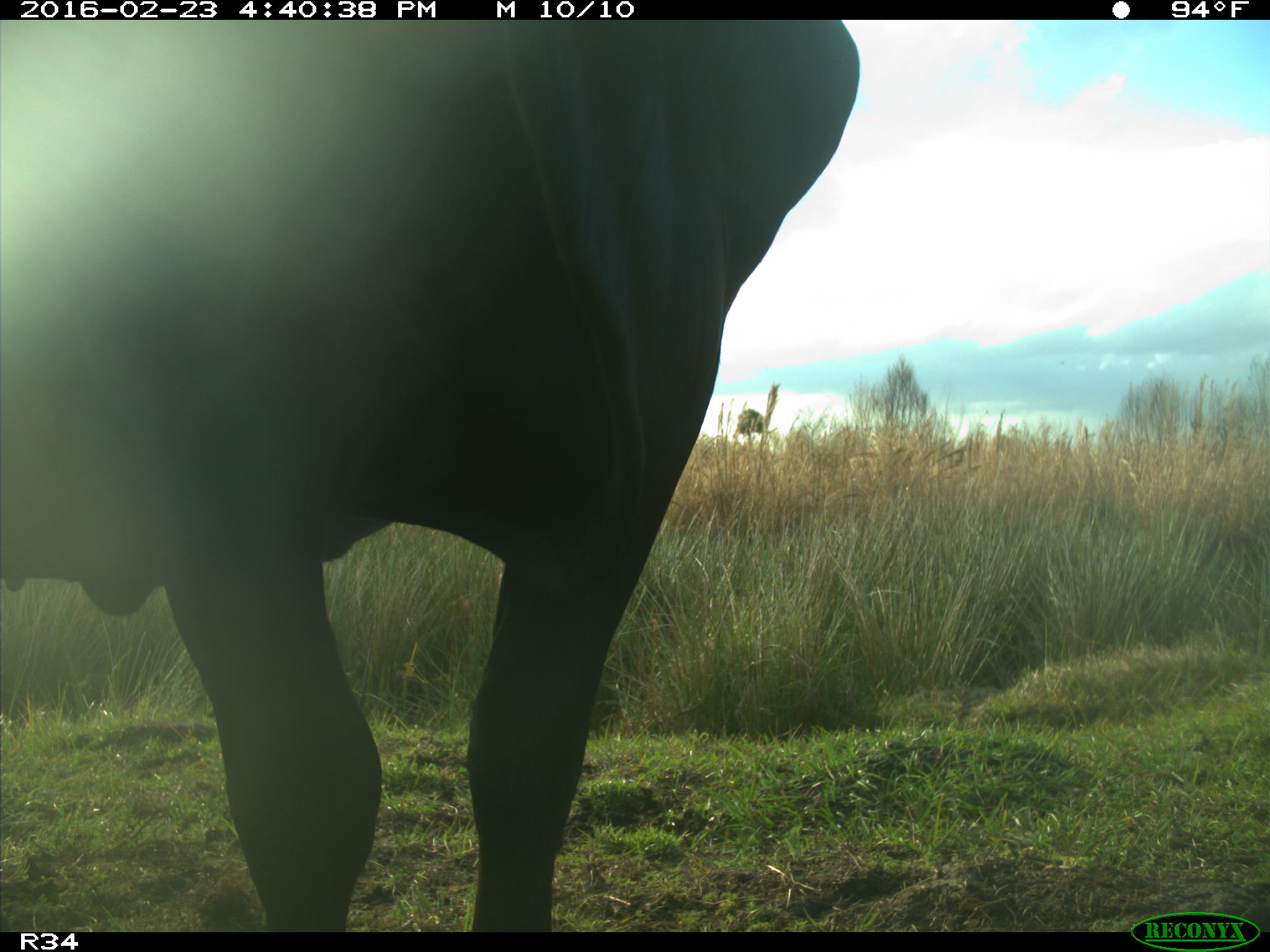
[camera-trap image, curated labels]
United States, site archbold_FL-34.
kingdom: Animalia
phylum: Chordata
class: Mammalia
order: Artiodactyla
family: Bovidae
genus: Bos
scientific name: Bos taurus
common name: domestic cow